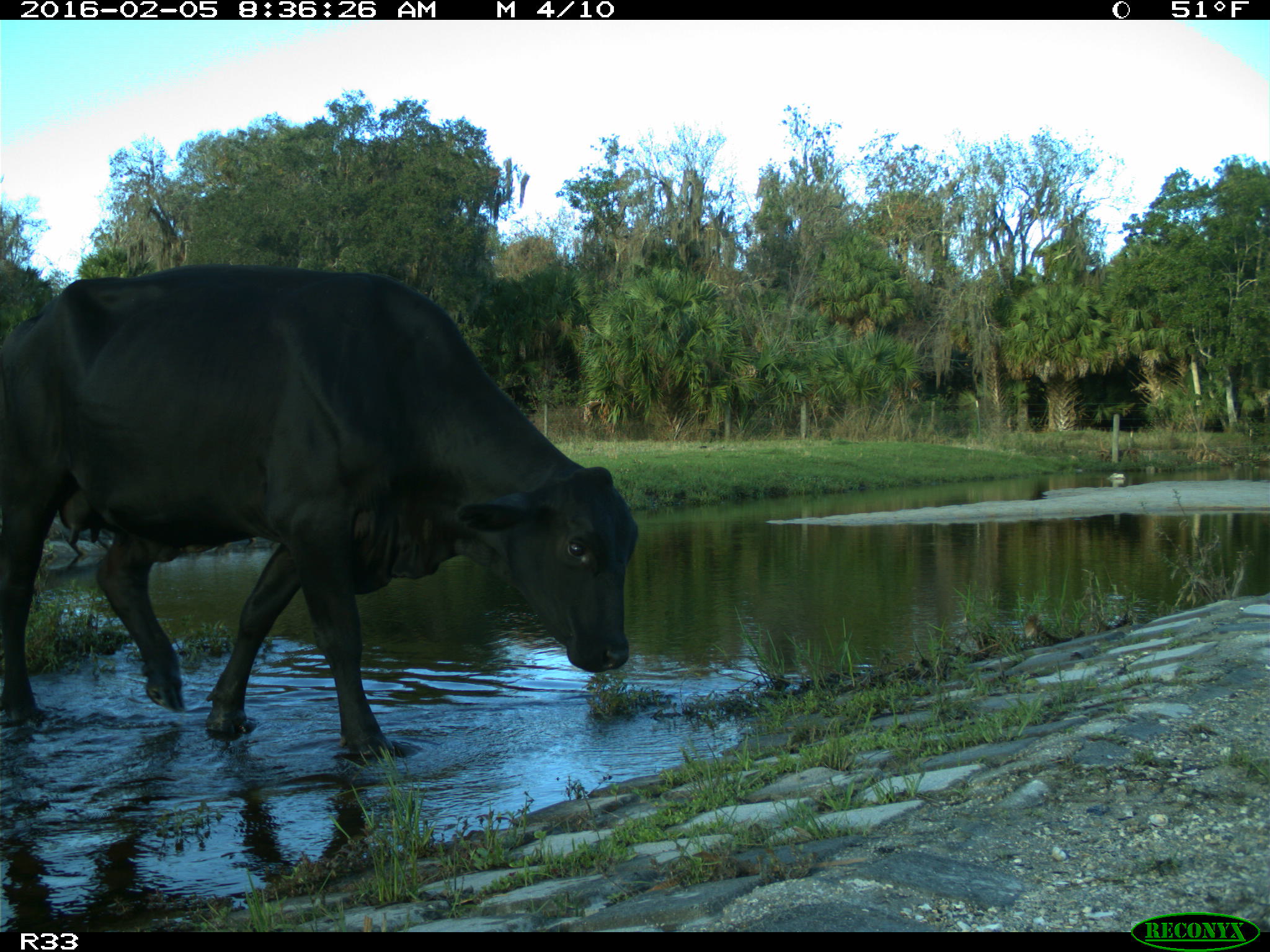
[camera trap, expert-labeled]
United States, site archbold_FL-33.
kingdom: Animalia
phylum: Chordata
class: Mammalia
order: Artiodactyla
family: Bovidae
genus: Bos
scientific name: Bos taurus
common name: domestic cow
Bos taurus (domestic cow).